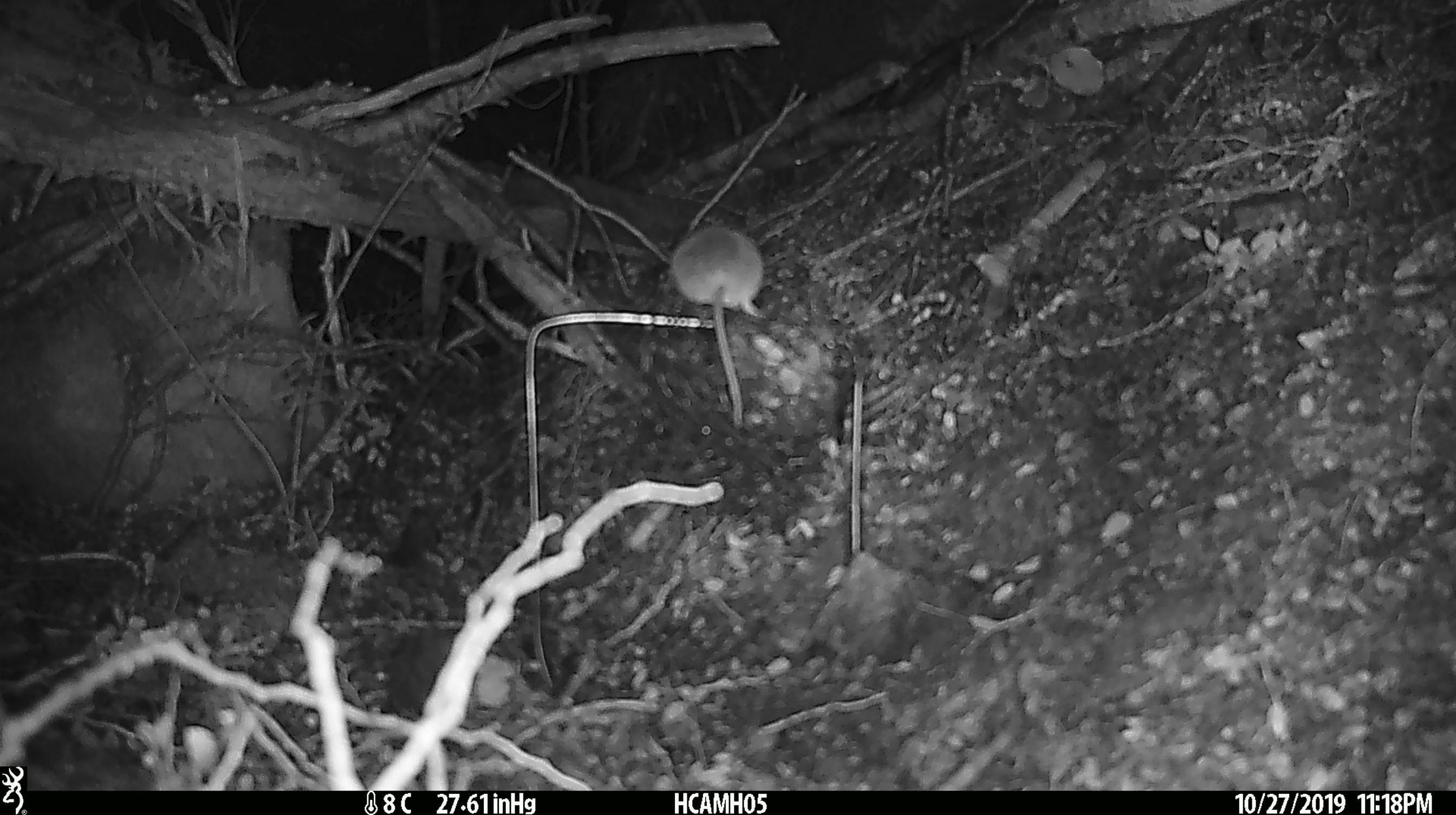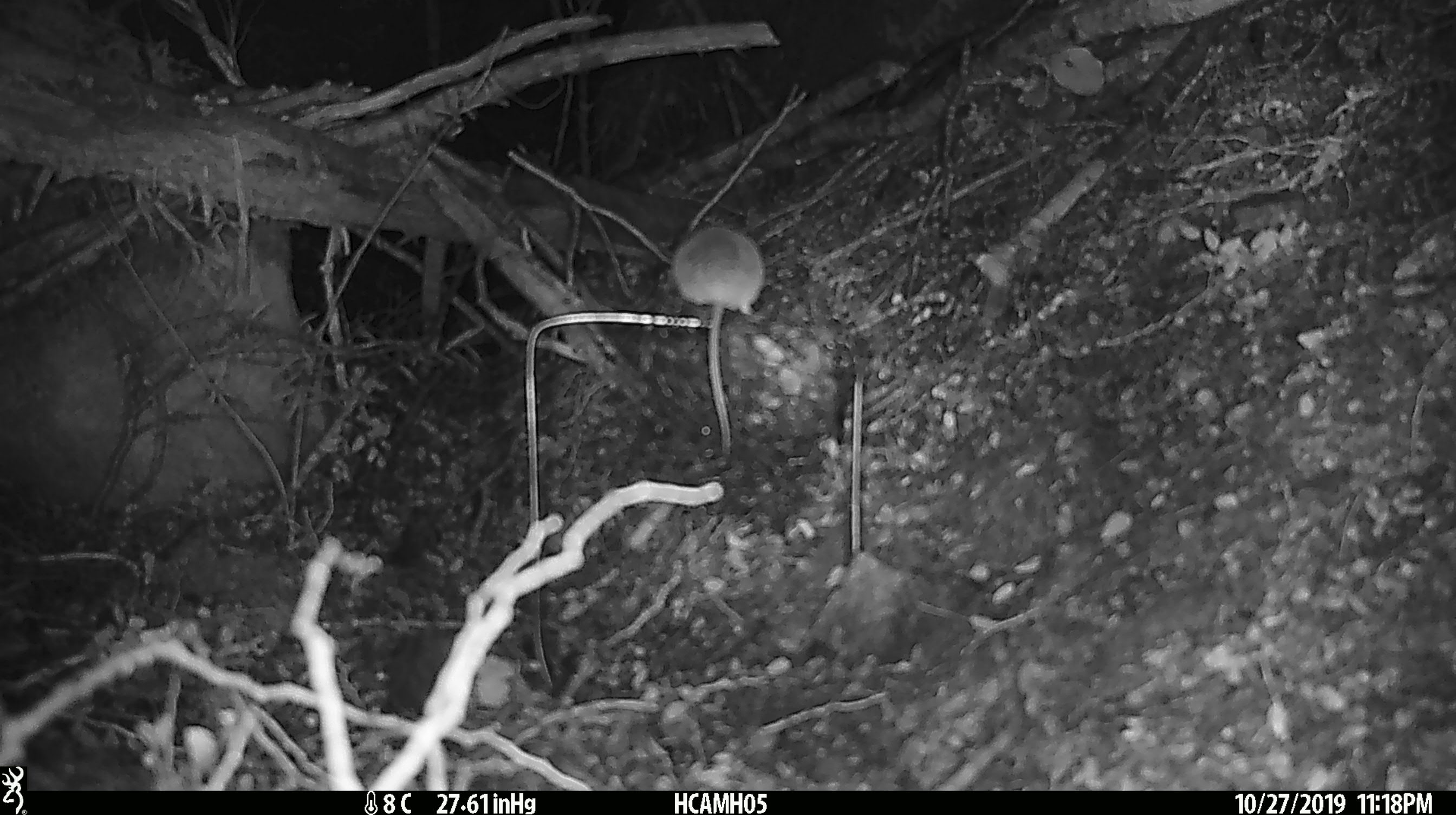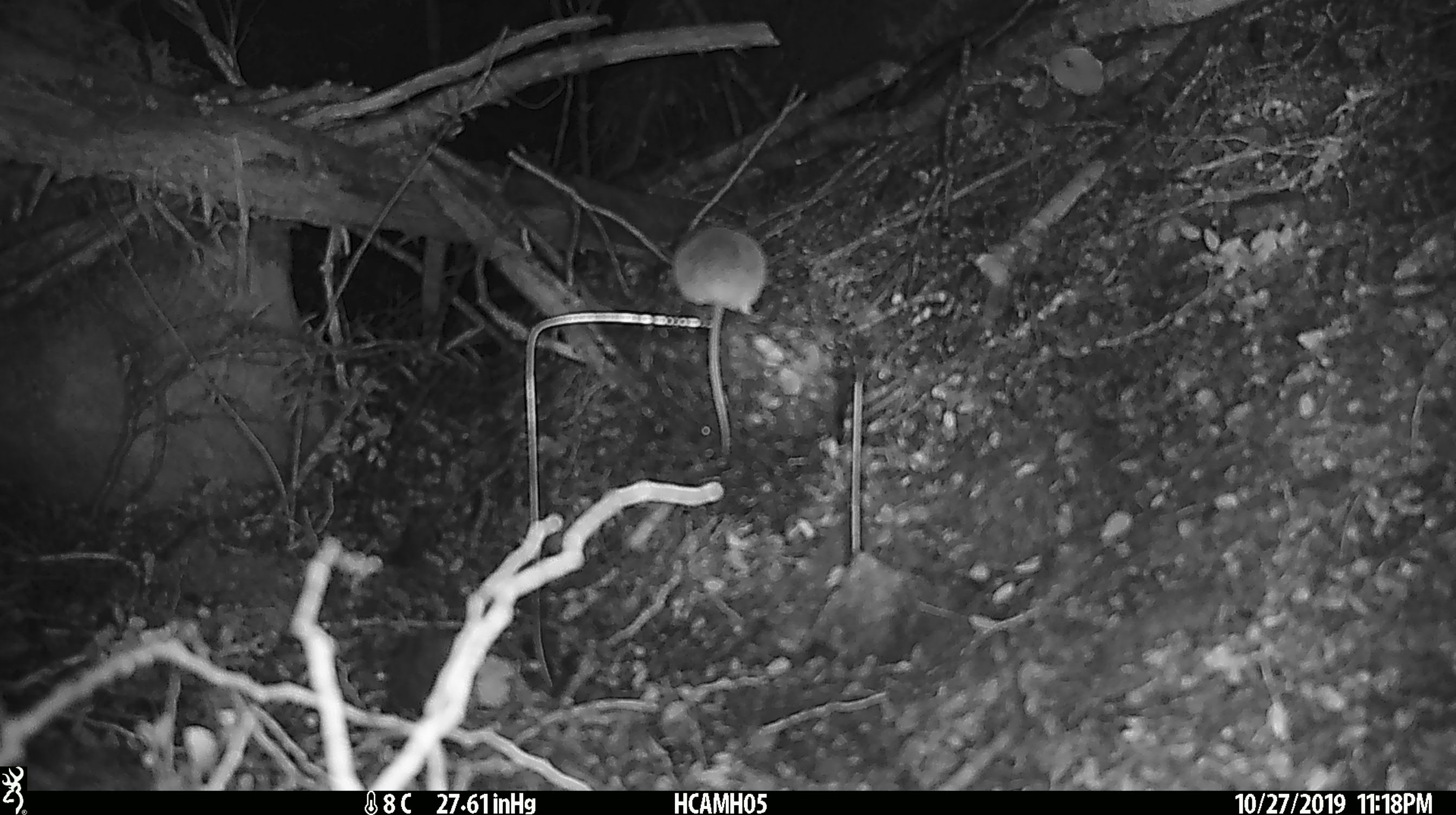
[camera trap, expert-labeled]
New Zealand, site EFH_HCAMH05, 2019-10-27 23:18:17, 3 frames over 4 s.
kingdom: Animalia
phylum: Chordata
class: Mammalia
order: Rodentia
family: Muridae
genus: Mus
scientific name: Mus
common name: mouse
Mouse (Mus).